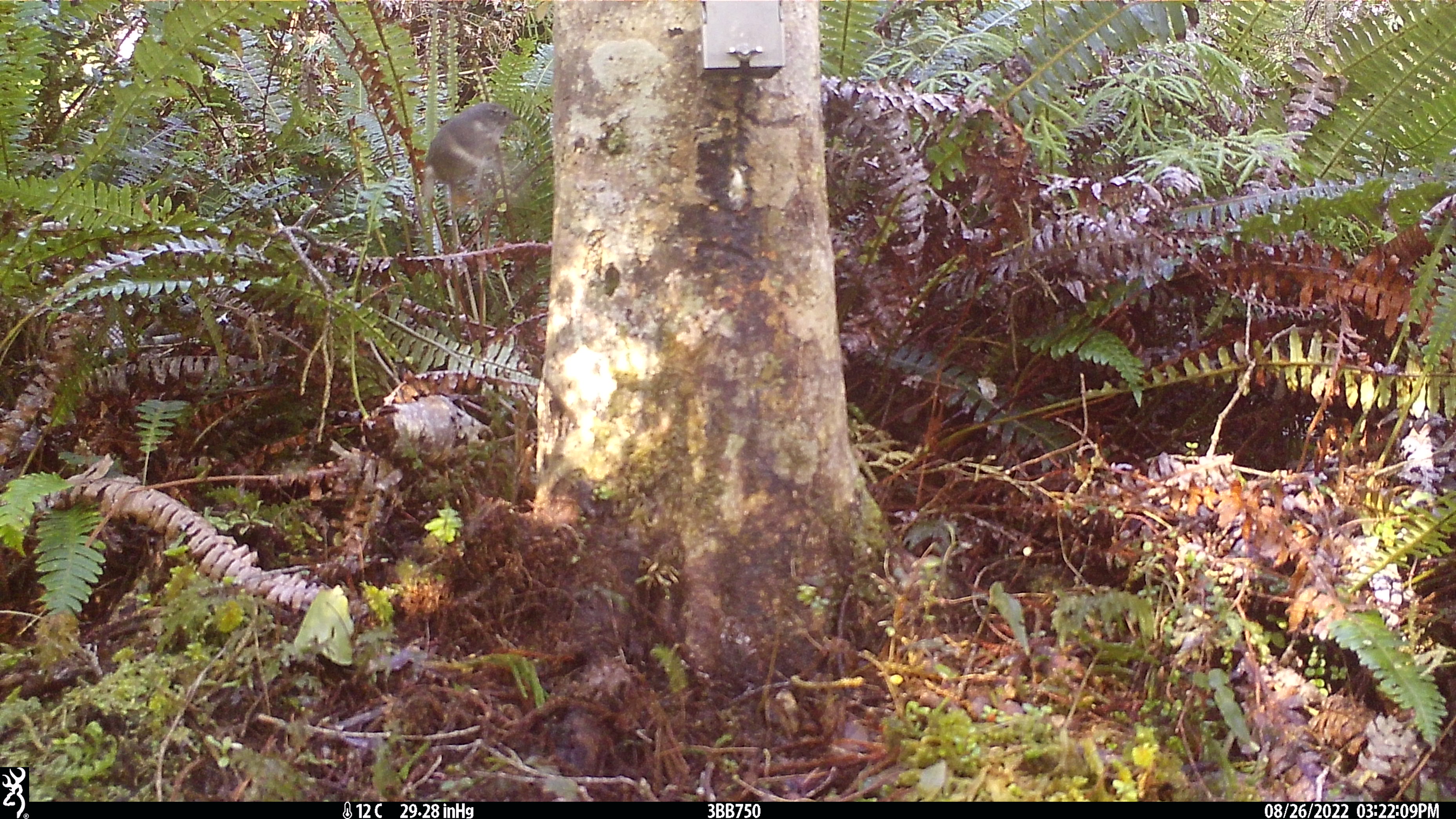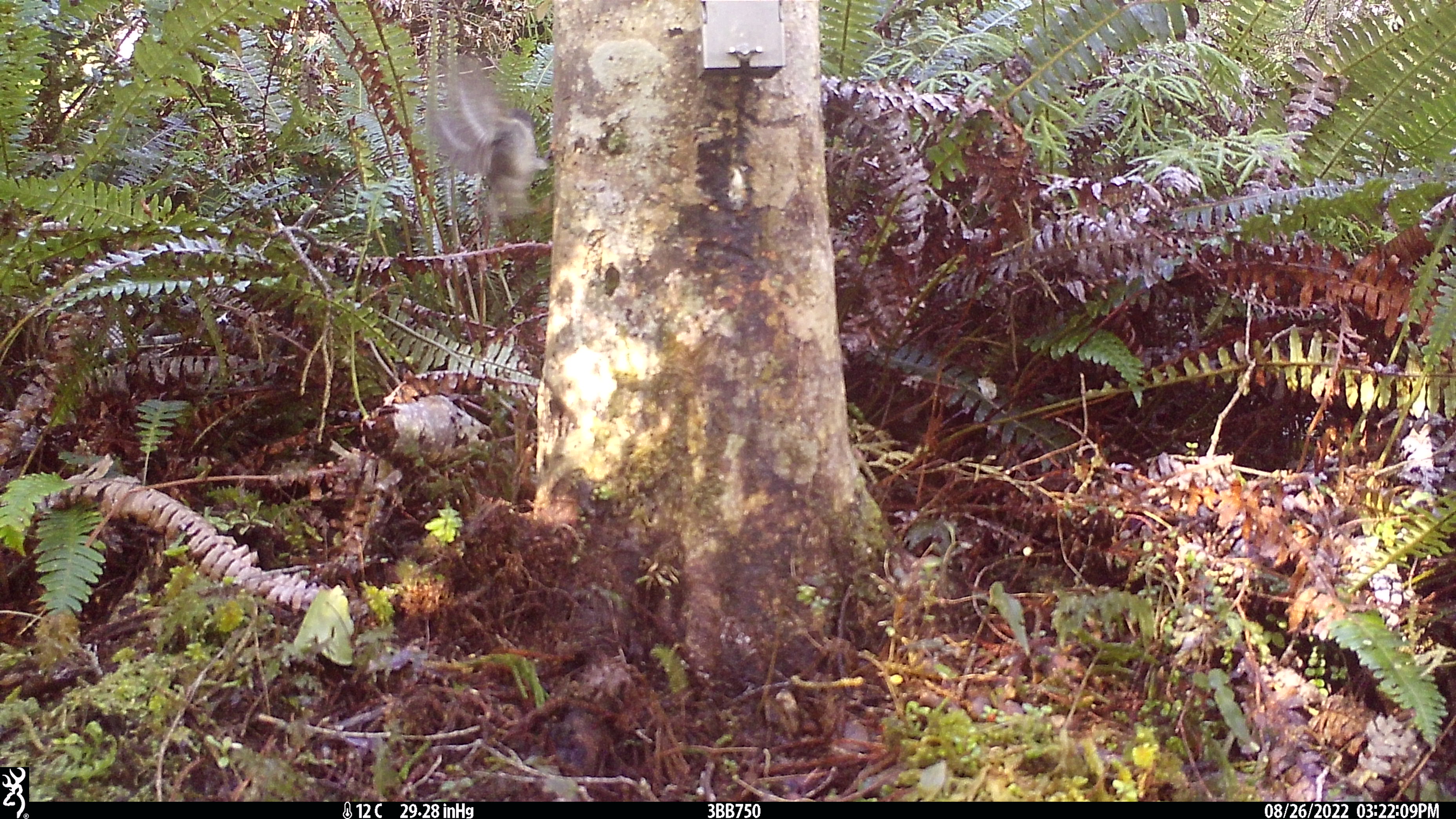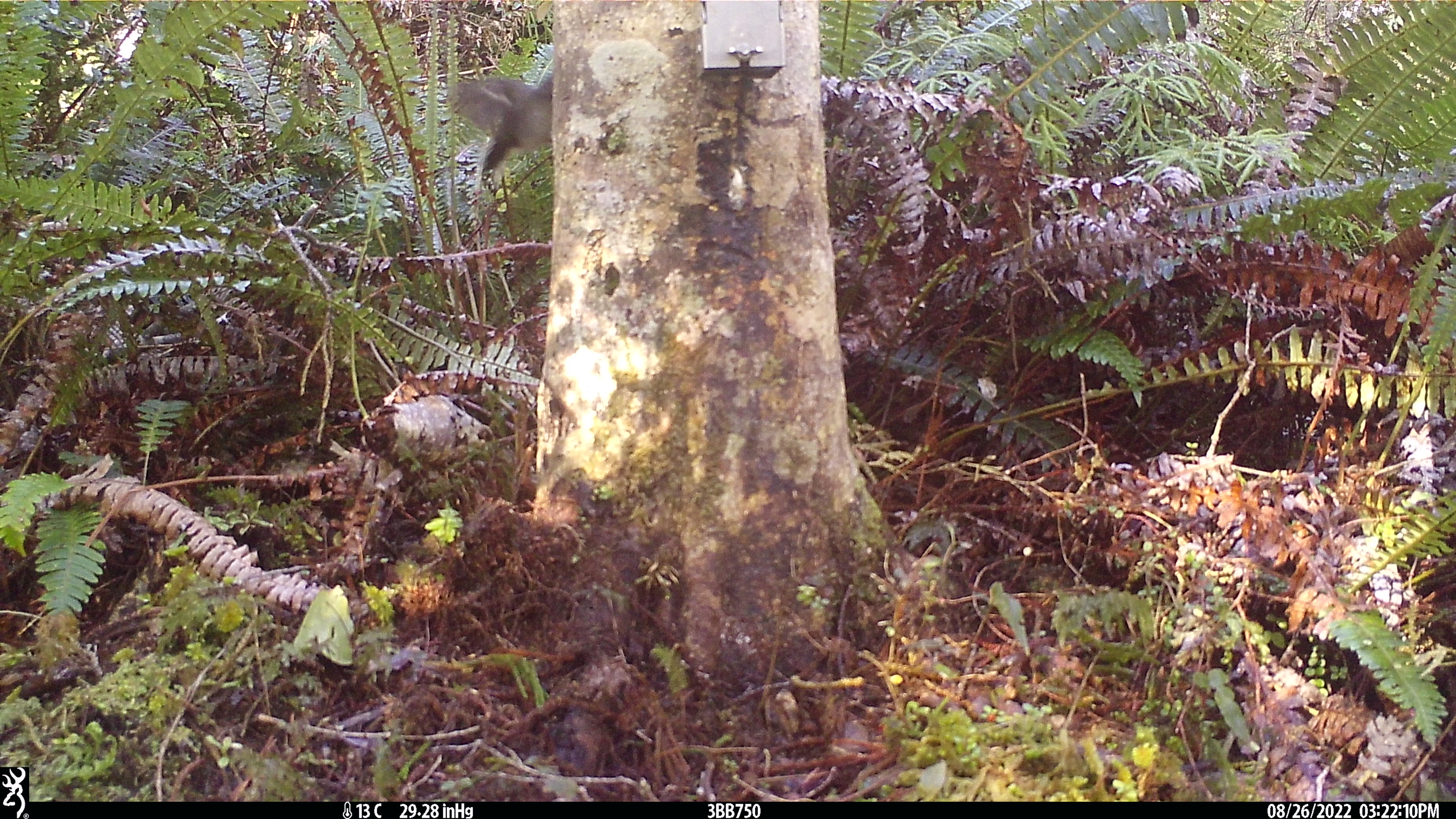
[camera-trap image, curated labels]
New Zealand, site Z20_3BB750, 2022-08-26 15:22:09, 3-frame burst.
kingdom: Animalia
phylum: Chordata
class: Aves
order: Passeriformes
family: Petroicidae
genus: Petroica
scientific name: Petroica macrocephala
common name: tomtit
Tomtit (Petroica macrocephala).